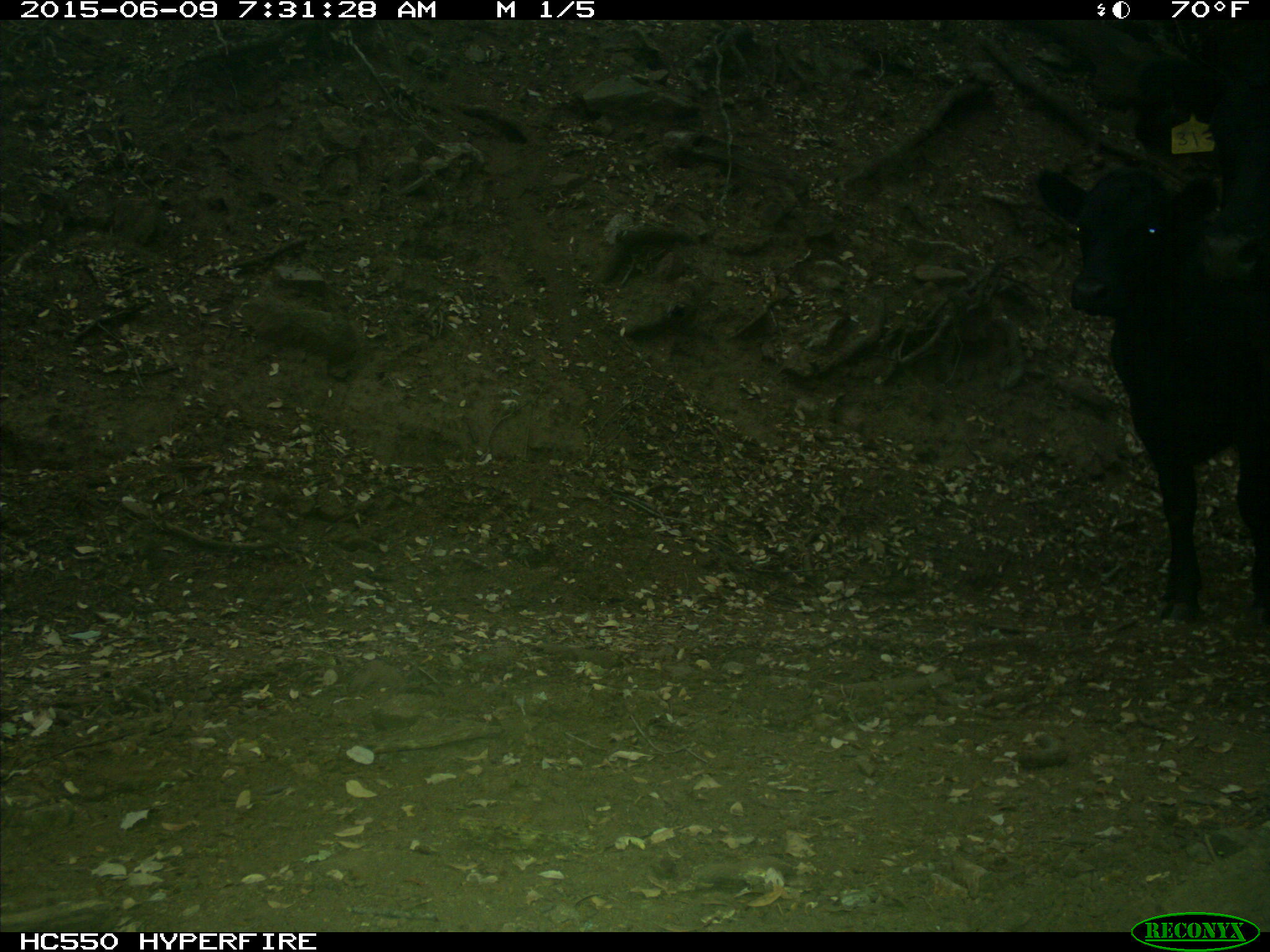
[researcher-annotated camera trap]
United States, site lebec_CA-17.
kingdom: Animalia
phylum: Chordata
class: Mammalia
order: Artiodactyla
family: Bovidae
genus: Bos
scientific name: Bos taurus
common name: domestic cow